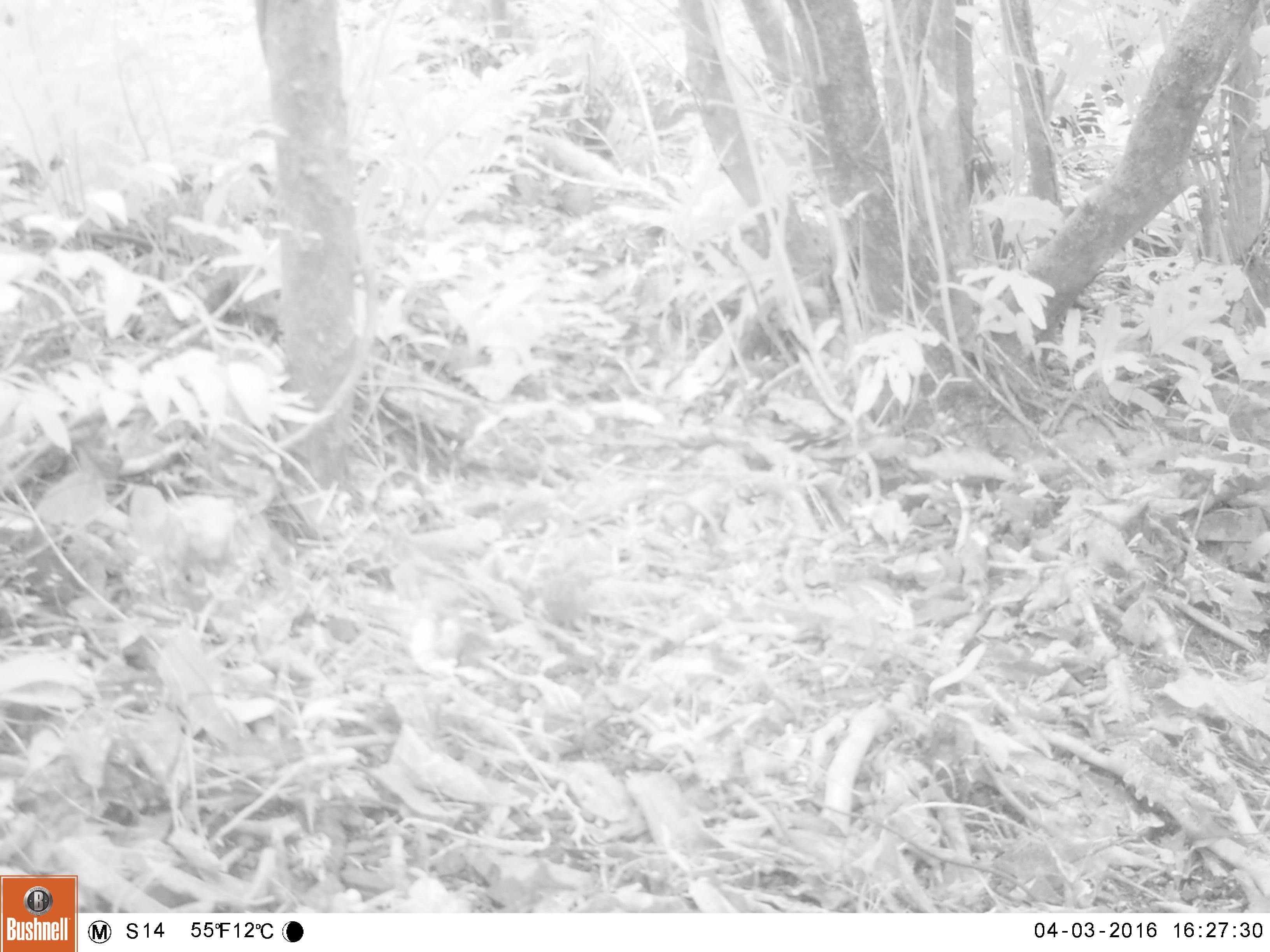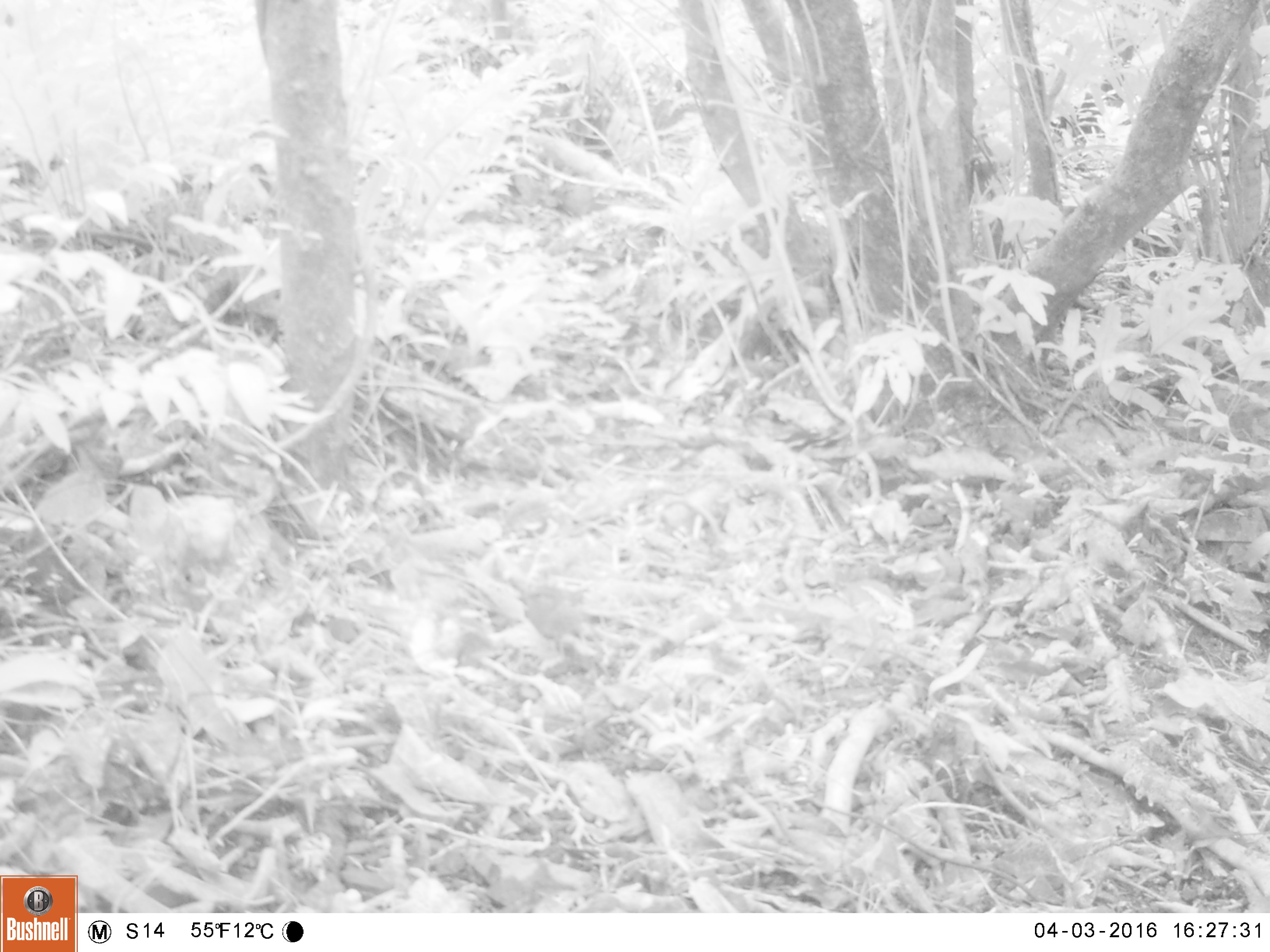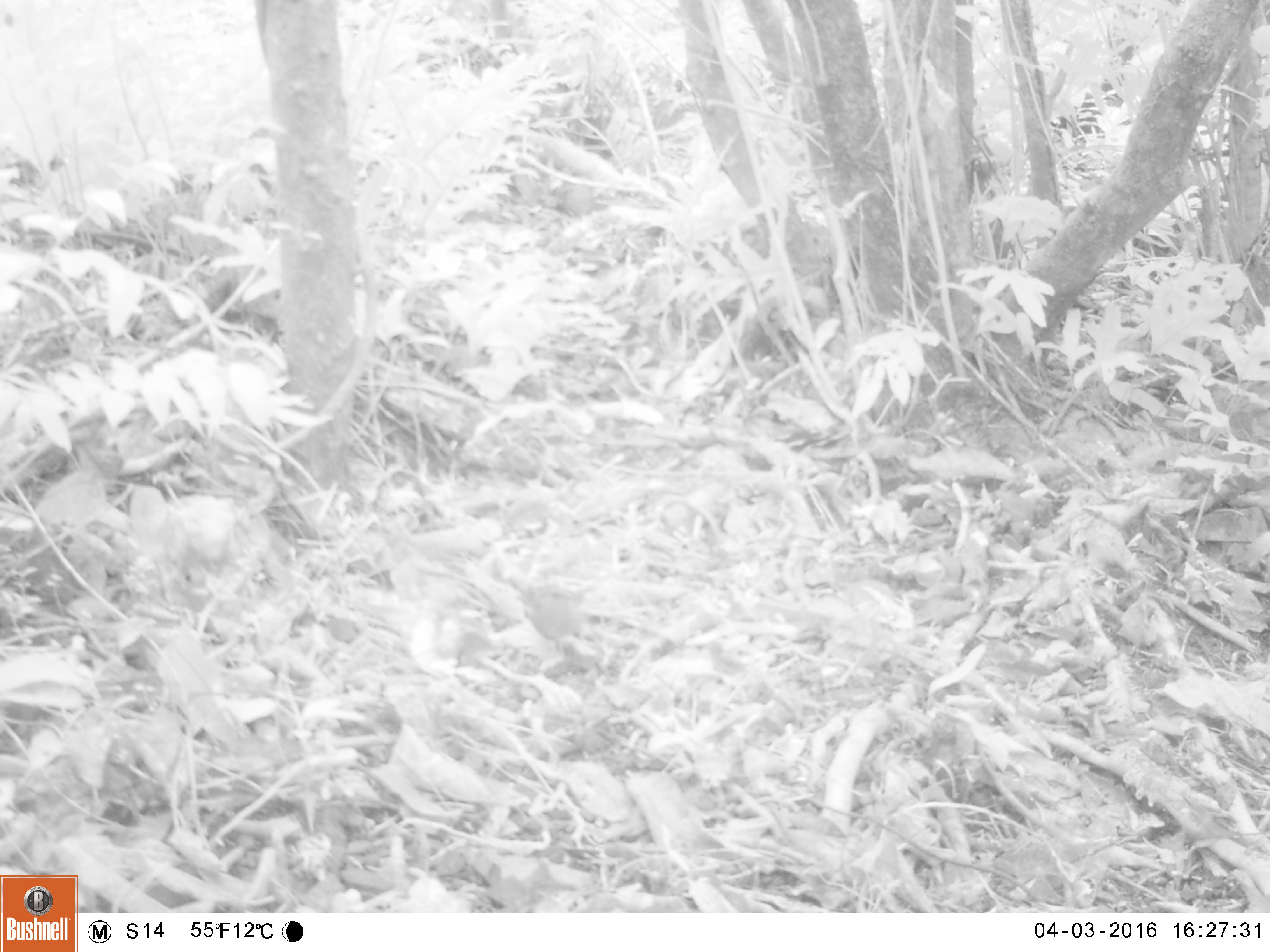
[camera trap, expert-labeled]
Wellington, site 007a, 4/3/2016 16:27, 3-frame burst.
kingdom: Animalia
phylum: Chordata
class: Aves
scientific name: Aves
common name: bird